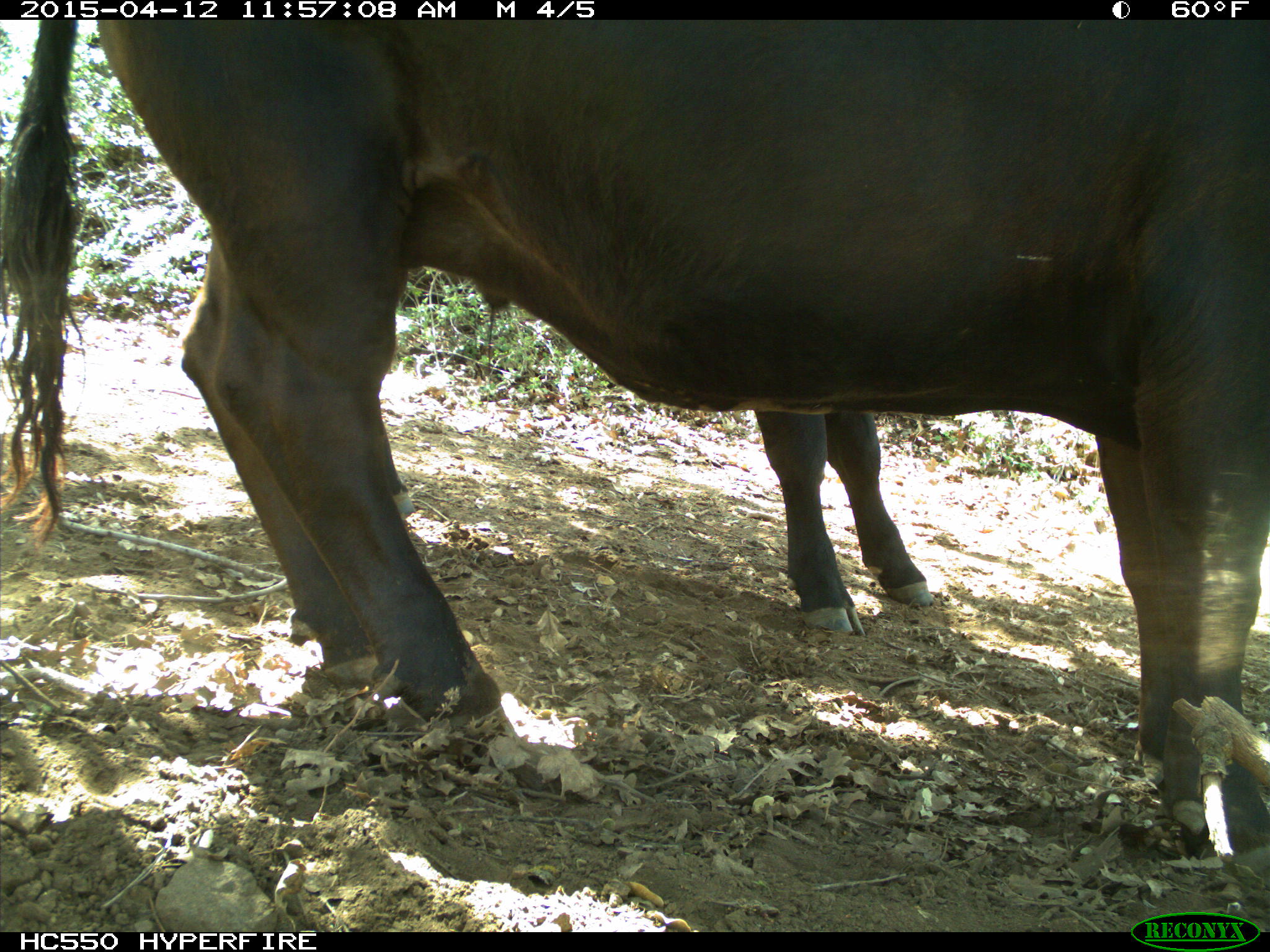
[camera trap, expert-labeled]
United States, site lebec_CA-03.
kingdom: Animalia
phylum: Chordata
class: Mammalia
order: Artiodactyla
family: Bovidae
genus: Bos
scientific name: Bos taurus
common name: domestic cow